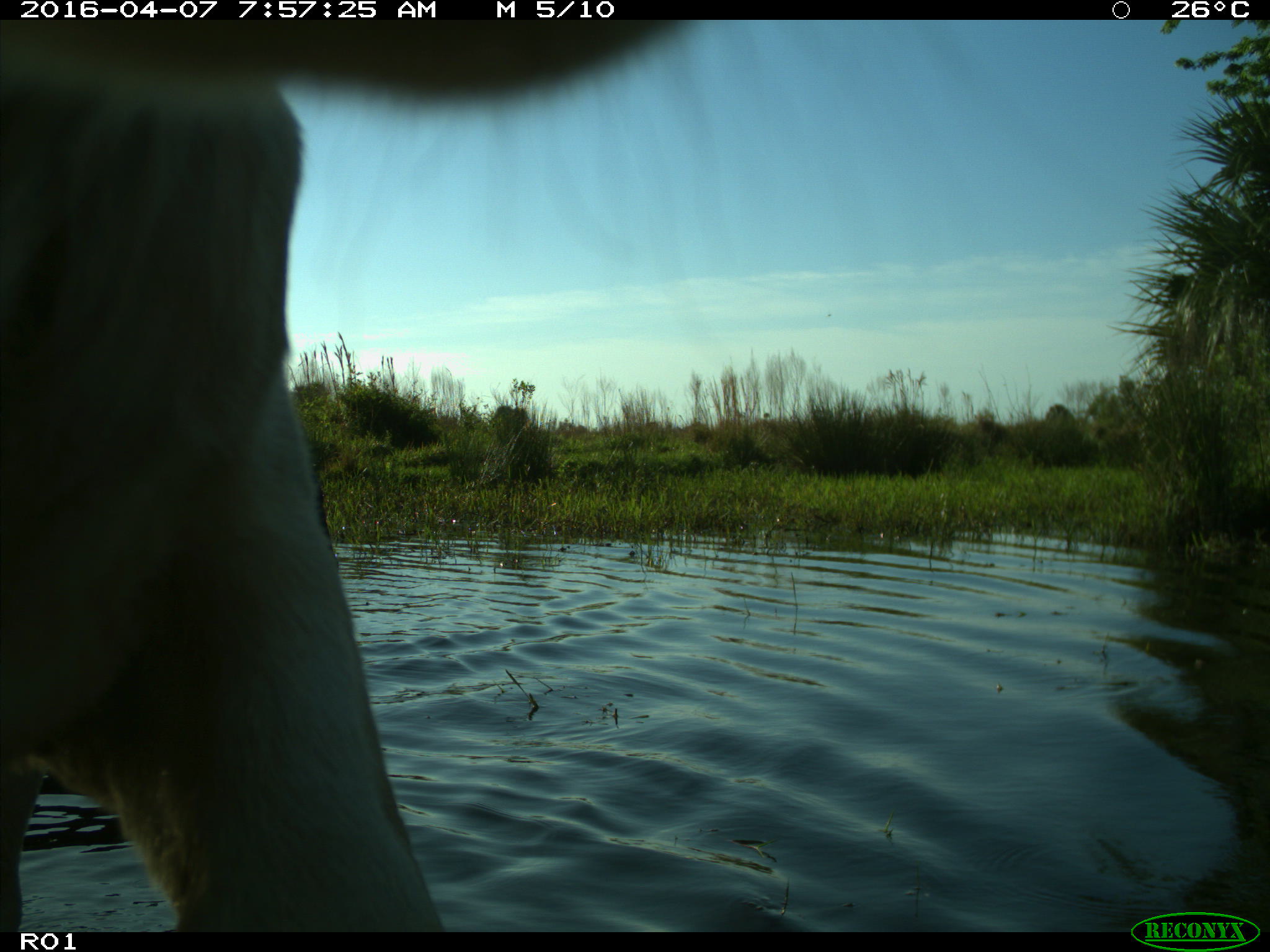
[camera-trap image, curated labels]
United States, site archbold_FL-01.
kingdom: Animalia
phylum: Chordata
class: Mammalia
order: Artiodactyla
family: Bovidae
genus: Bos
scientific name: Bos taurus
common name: domestic cow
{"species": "Bos taurus (domestic cow)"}